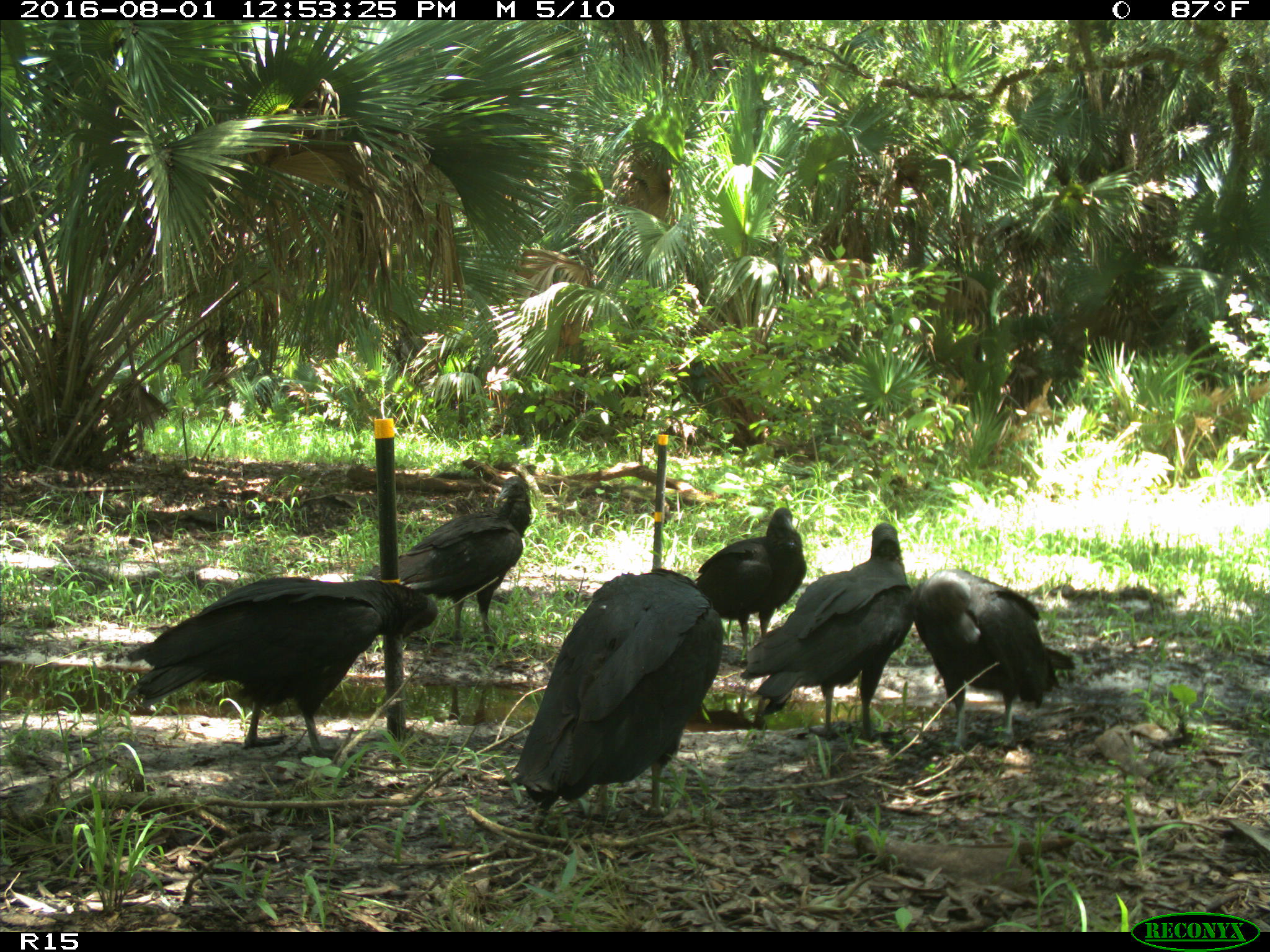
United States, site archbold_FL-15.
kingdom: Animalia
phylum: Chordata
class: Aves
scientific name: Aves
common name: birds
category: unidentified bird